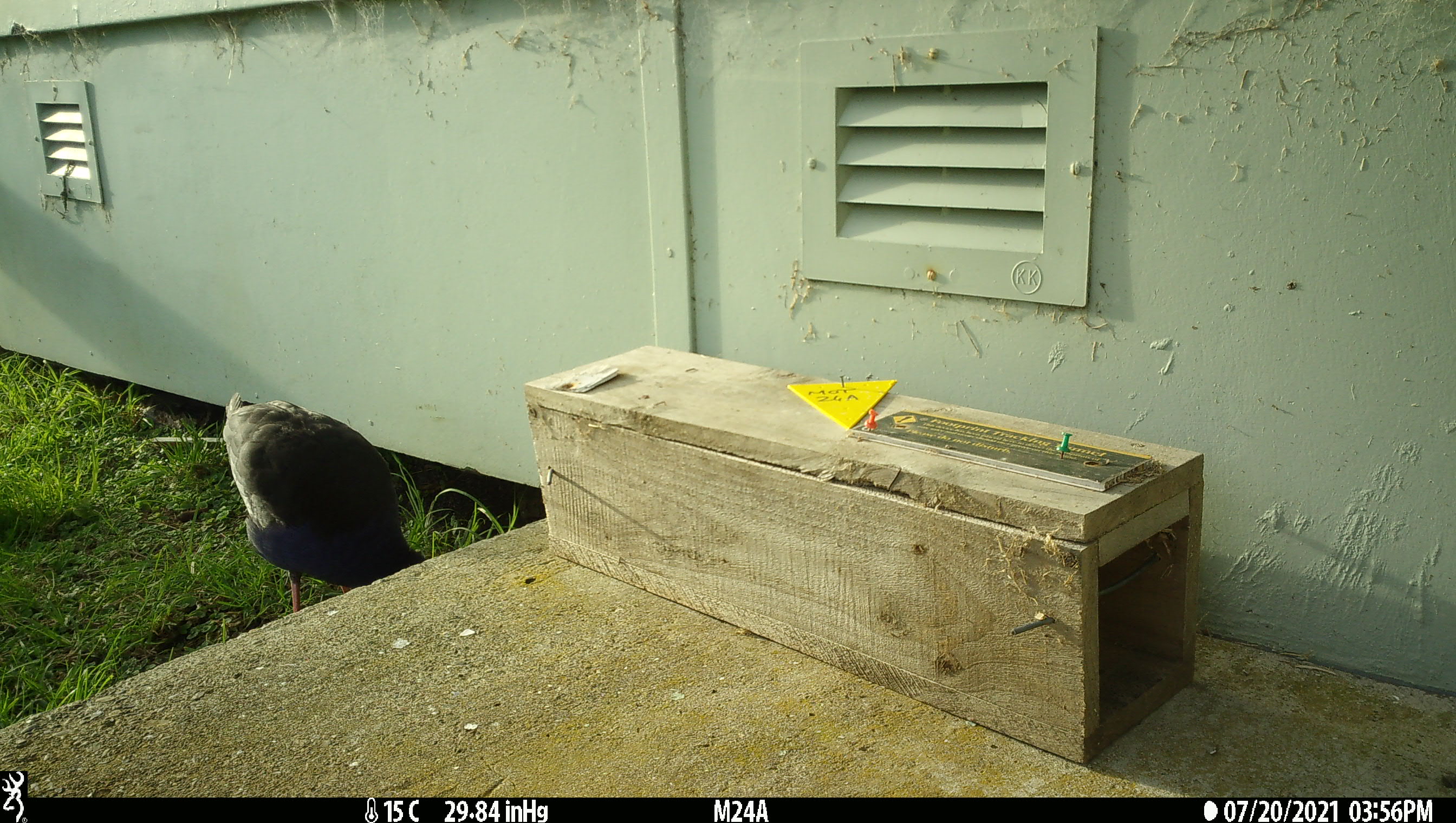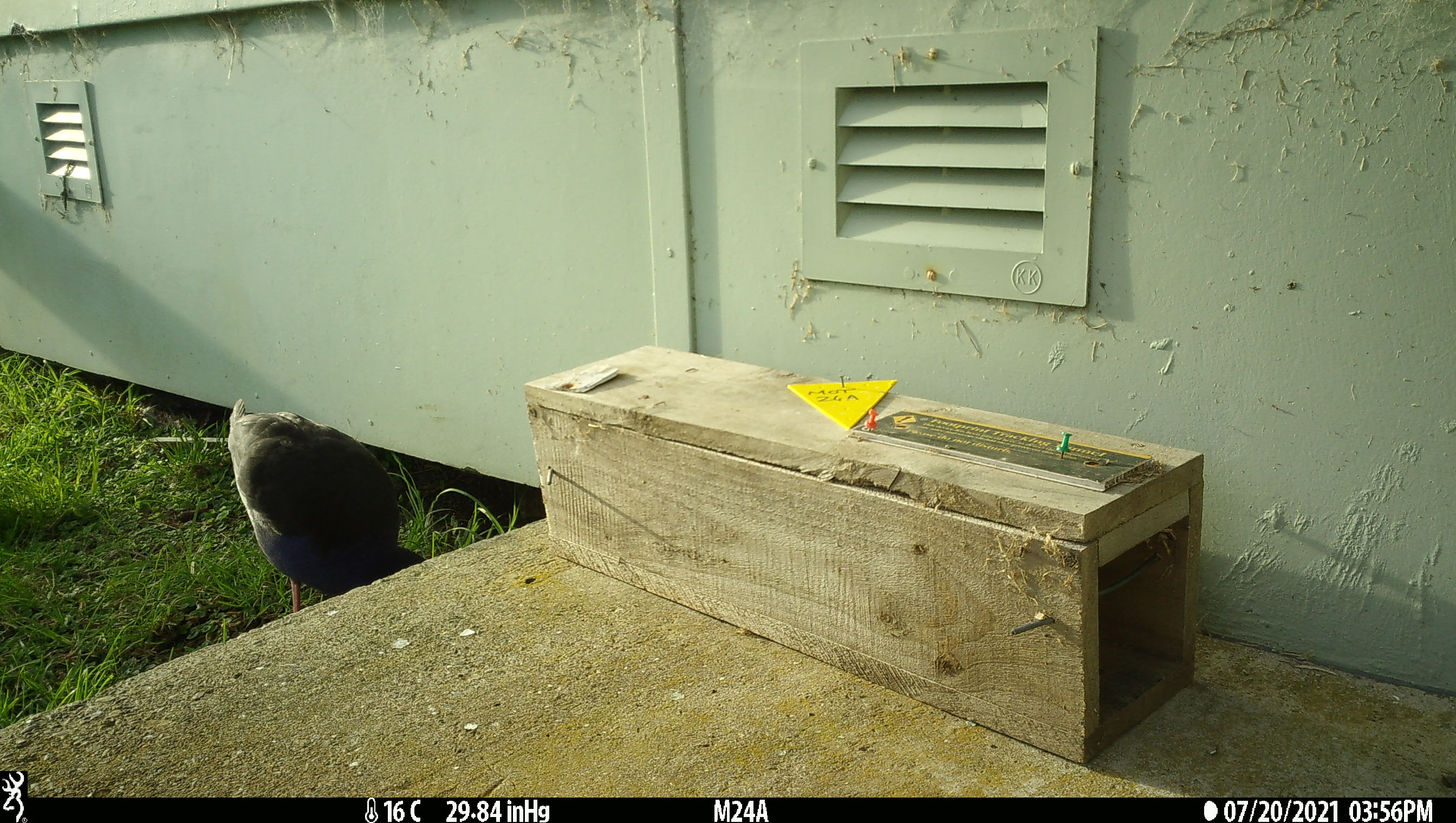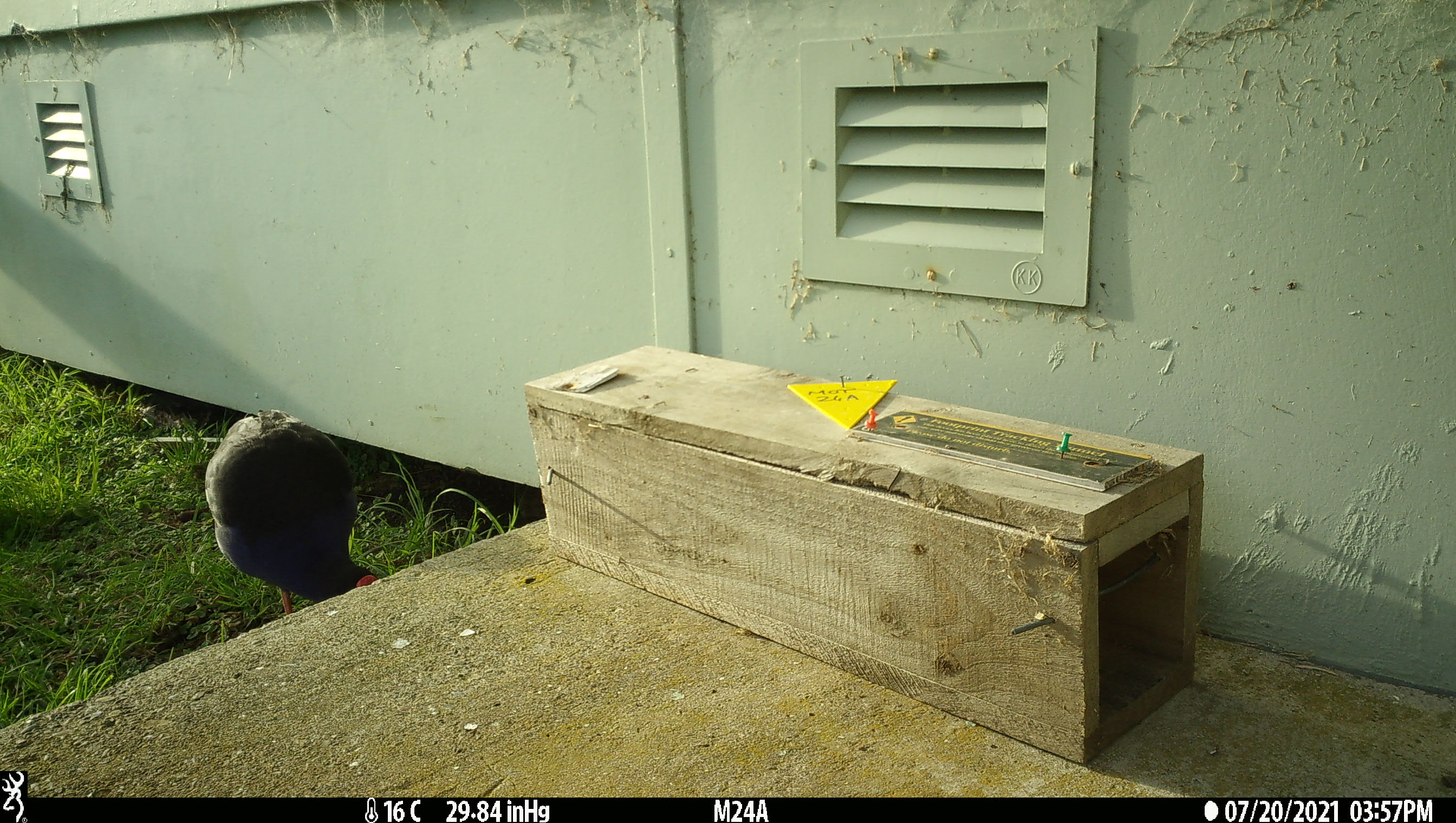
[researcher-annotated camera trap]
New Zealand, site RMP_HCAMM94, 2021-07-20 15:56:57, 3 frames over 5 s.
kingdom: Animalia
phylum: Chordata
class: Aves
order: Gruiformes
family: Rallidae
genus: Porphyrio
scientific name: Porphyrio melanotus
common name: australasian swamphen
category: pukeko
Pukeko (australasian swamphen) (Porphyrio melanotus).